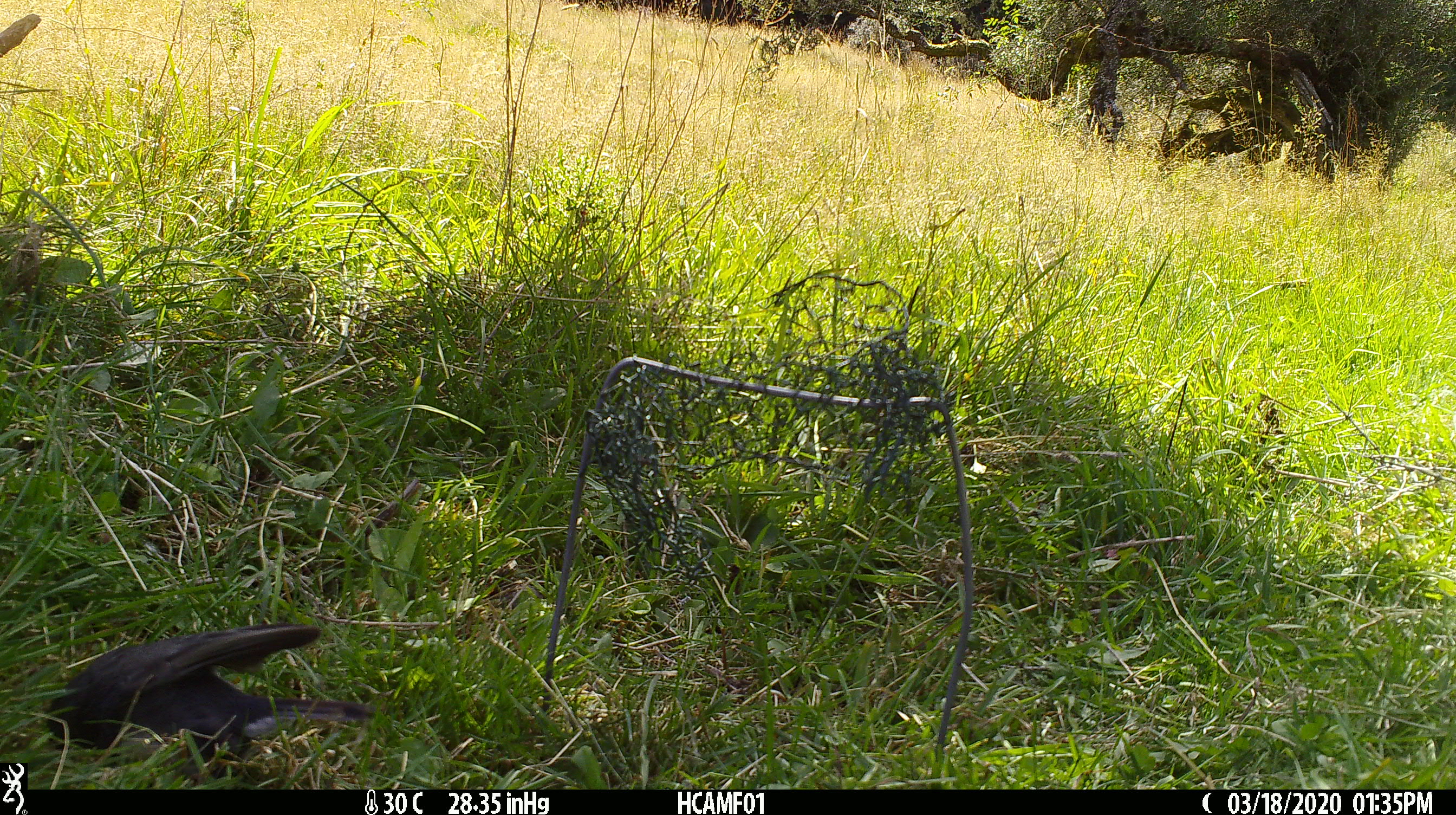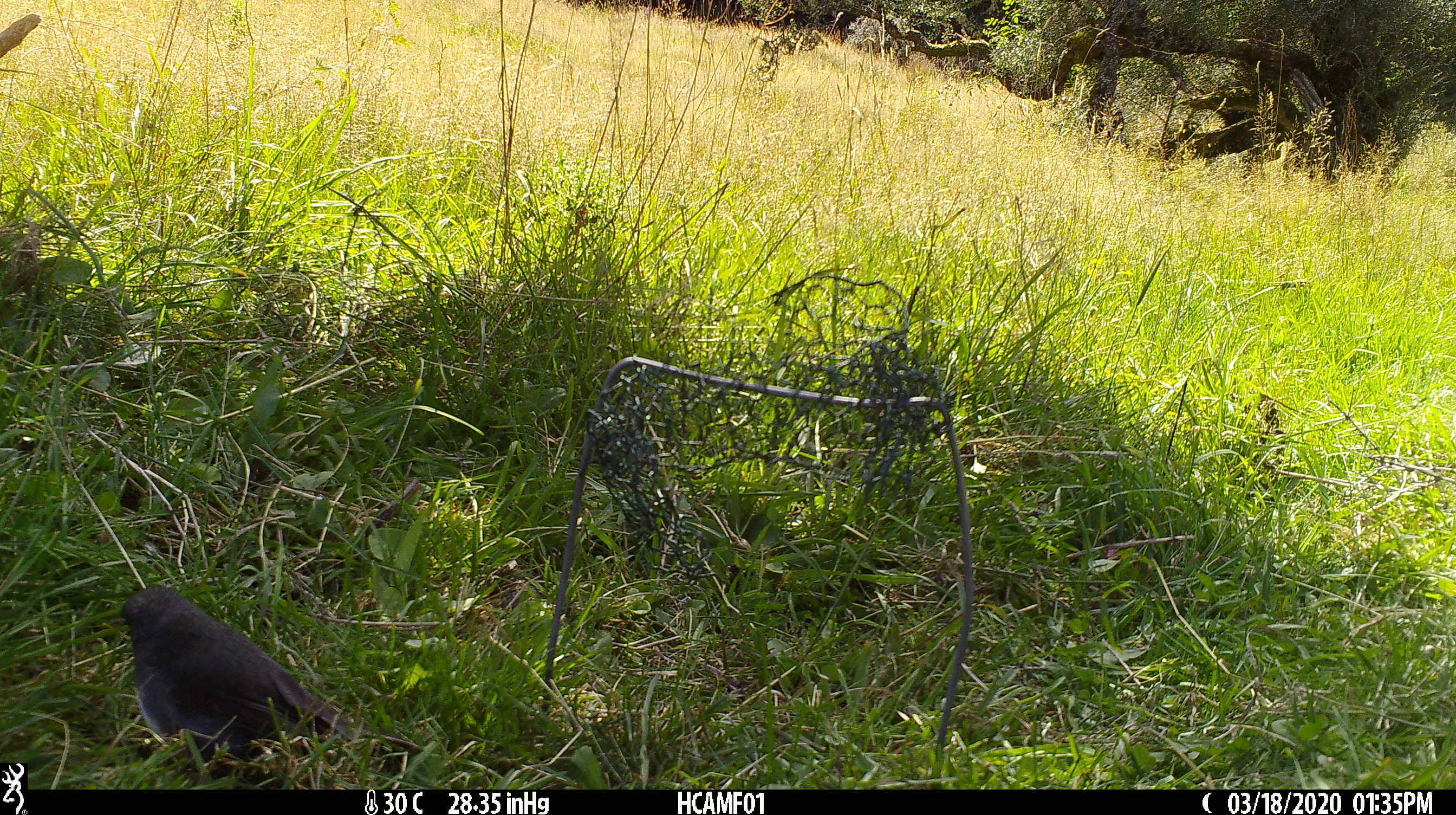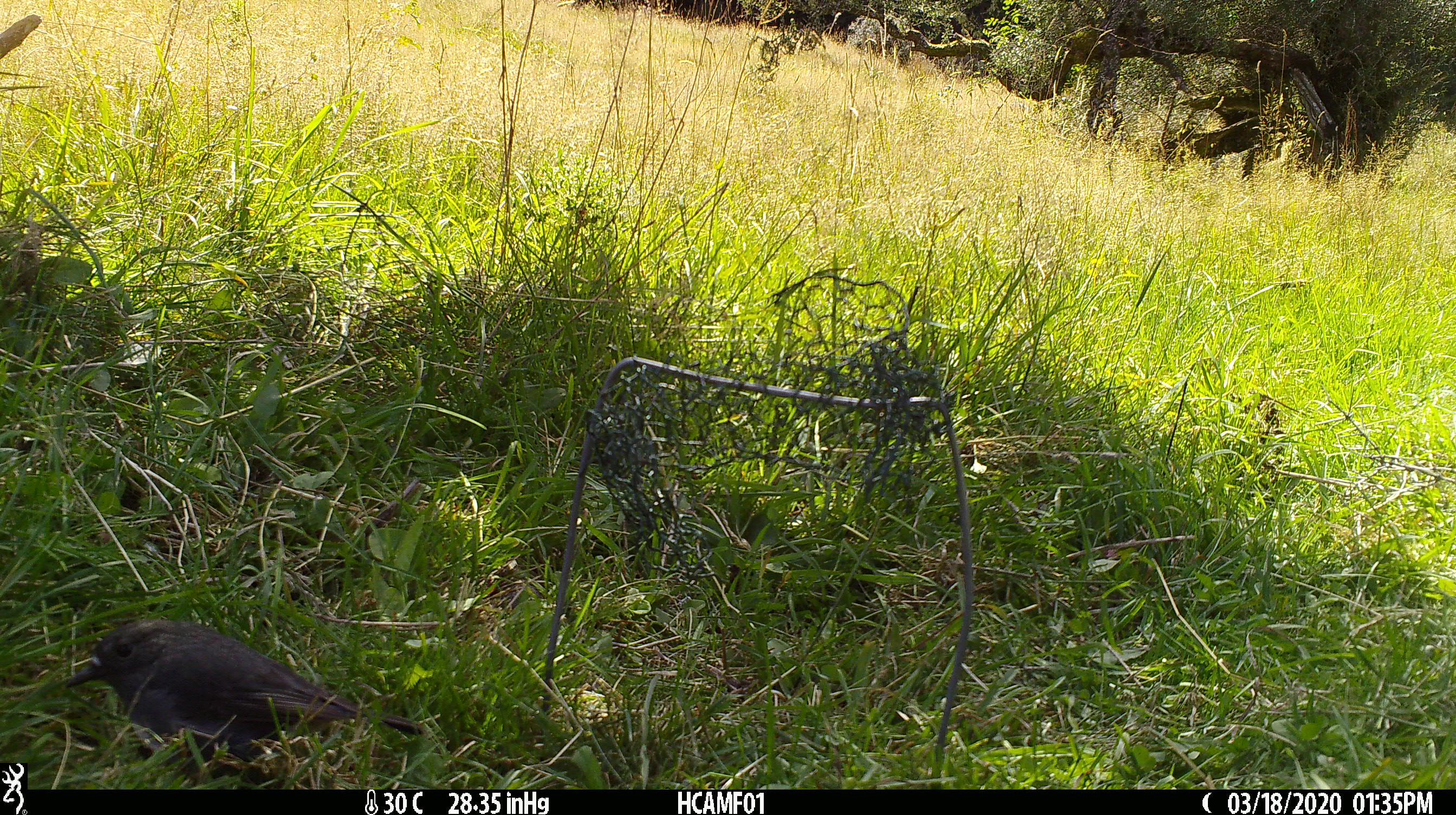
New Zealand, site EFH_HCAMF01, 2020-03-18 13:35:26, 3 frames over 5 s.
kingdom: Animalia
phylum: Chordata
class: Aves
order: Passeriformes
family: Petroicidae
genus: Petroica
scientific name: Petroica australis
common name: new zealand robin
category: robin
Robin (new zealand robin) (Petroica australis).